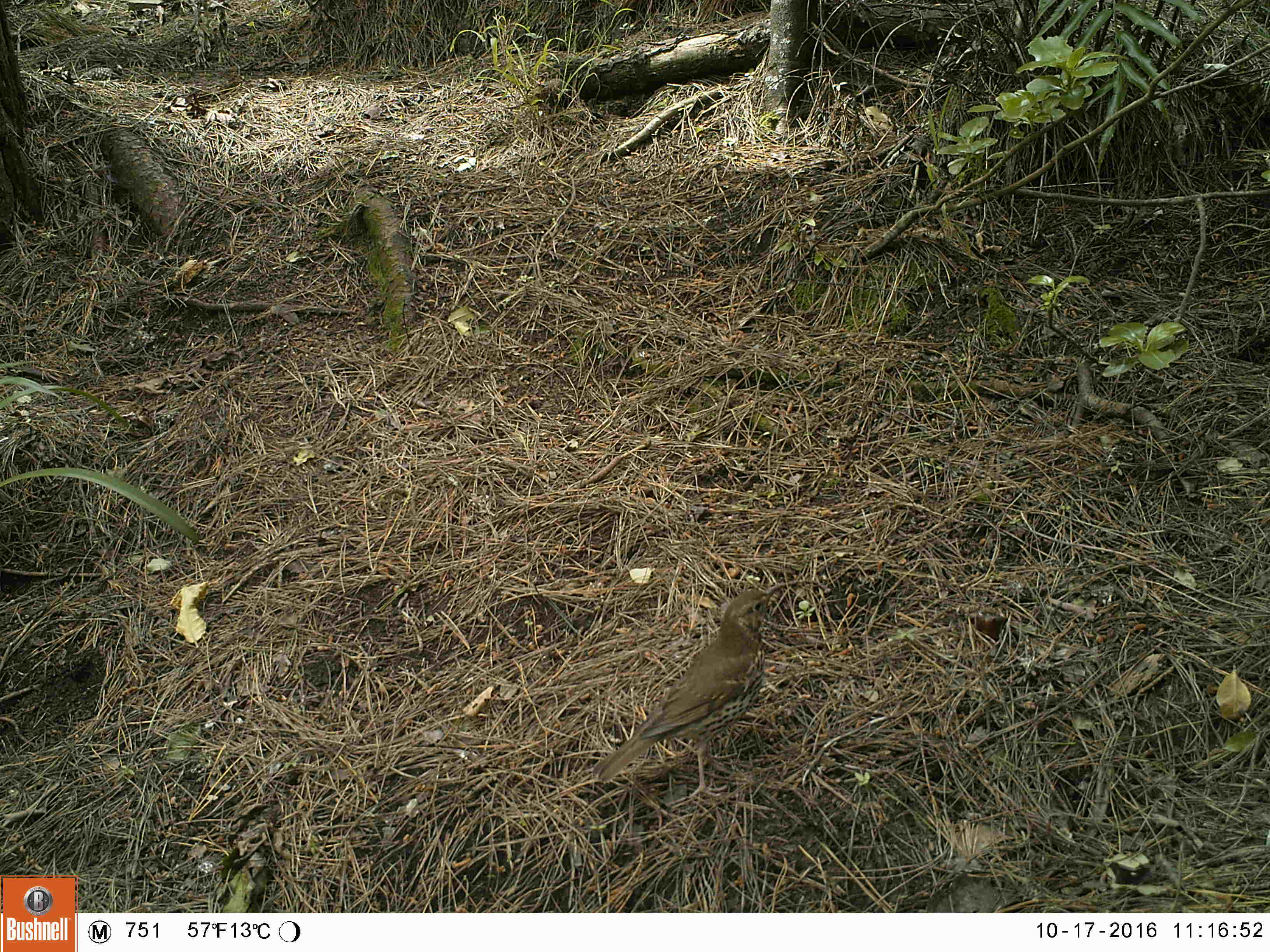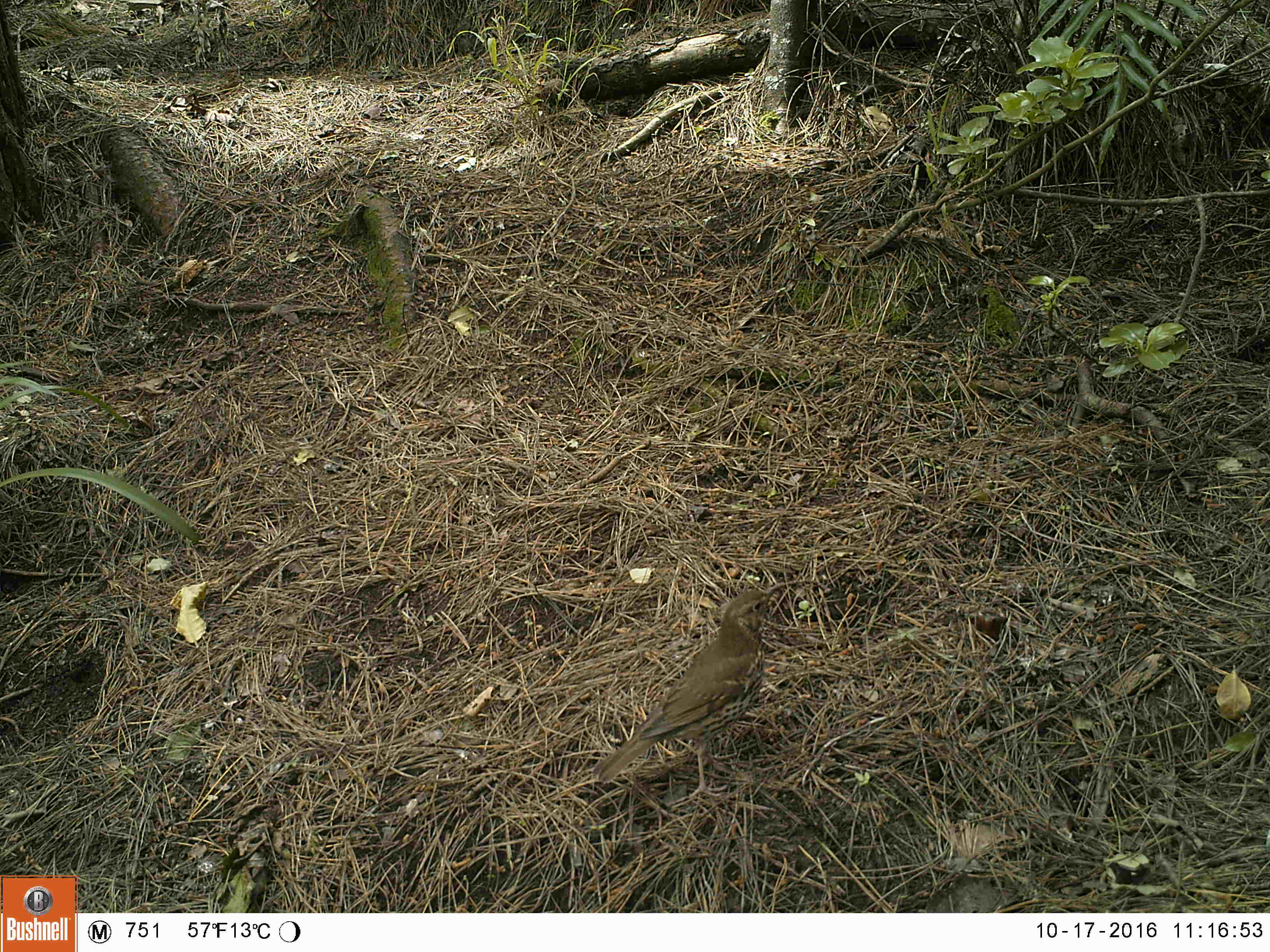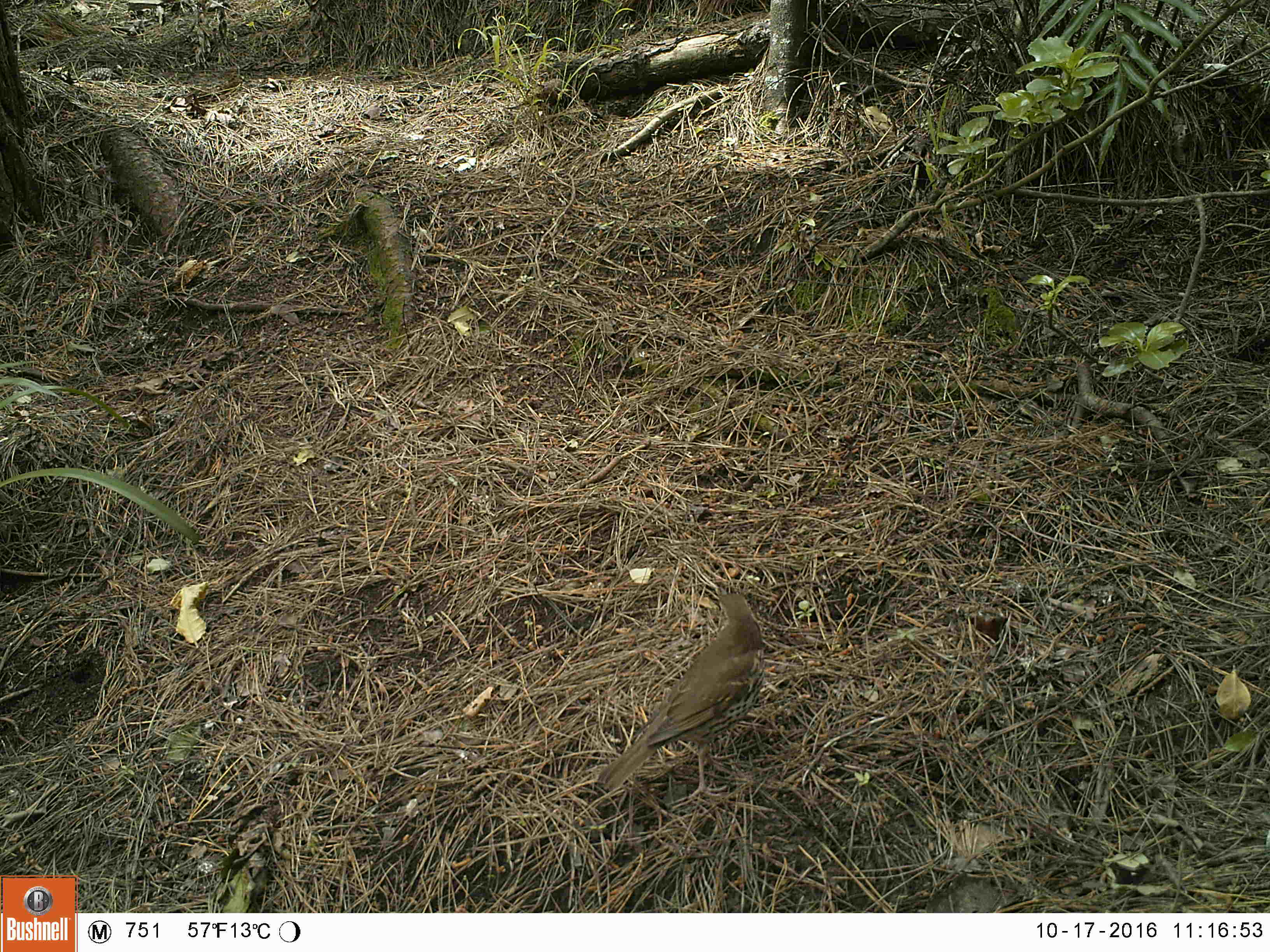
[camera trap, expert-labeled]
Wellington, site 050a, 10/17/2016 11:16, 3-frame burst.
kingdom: Animalia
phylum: Chordata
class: Aves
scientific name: Aves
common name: bird